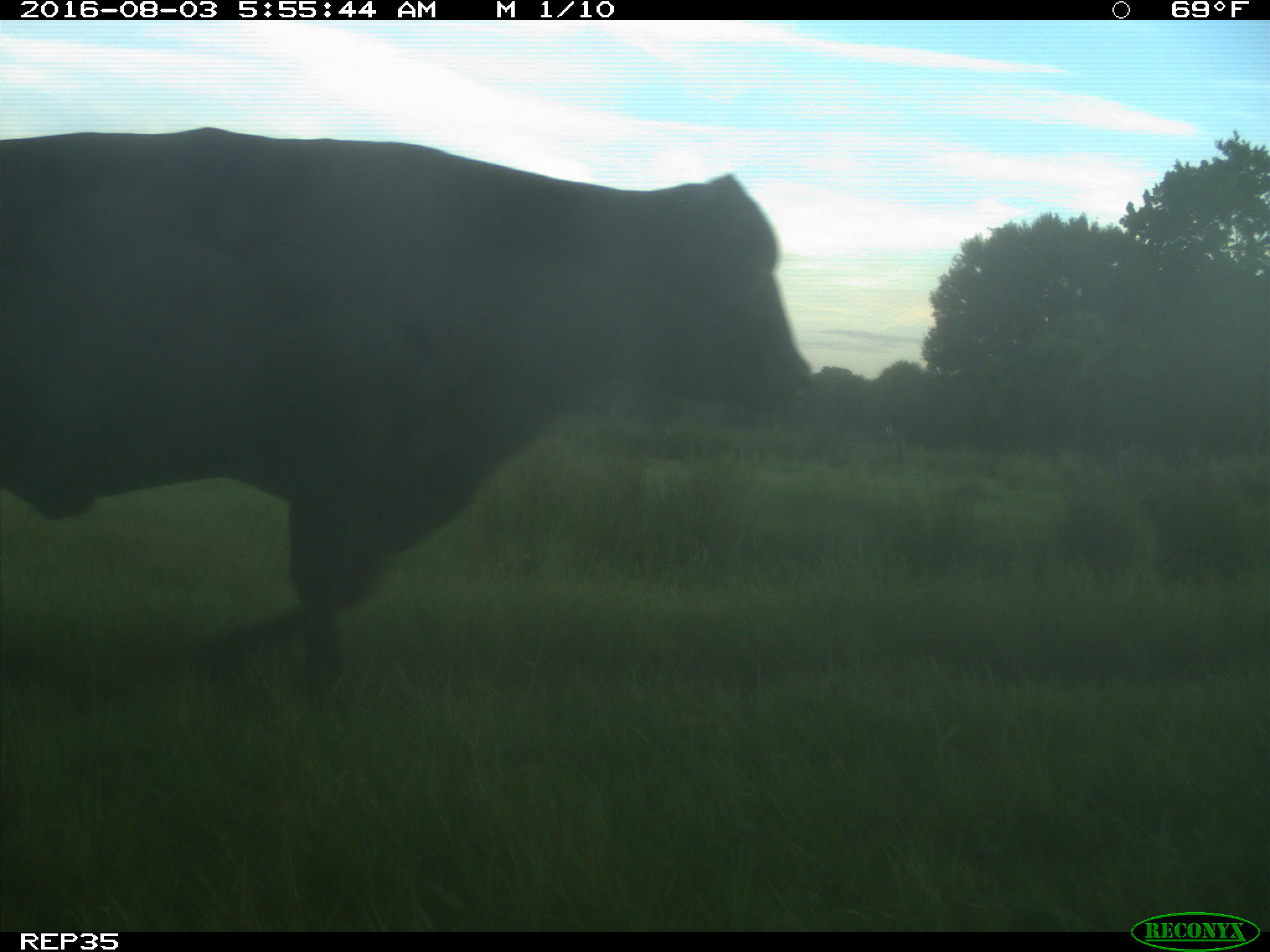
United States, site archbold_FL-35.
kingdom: Animalia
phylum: Chordata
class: Mammalia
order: Artiodactyla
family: Bovidae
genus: Bos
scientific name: Bos taurus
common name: domestic cow